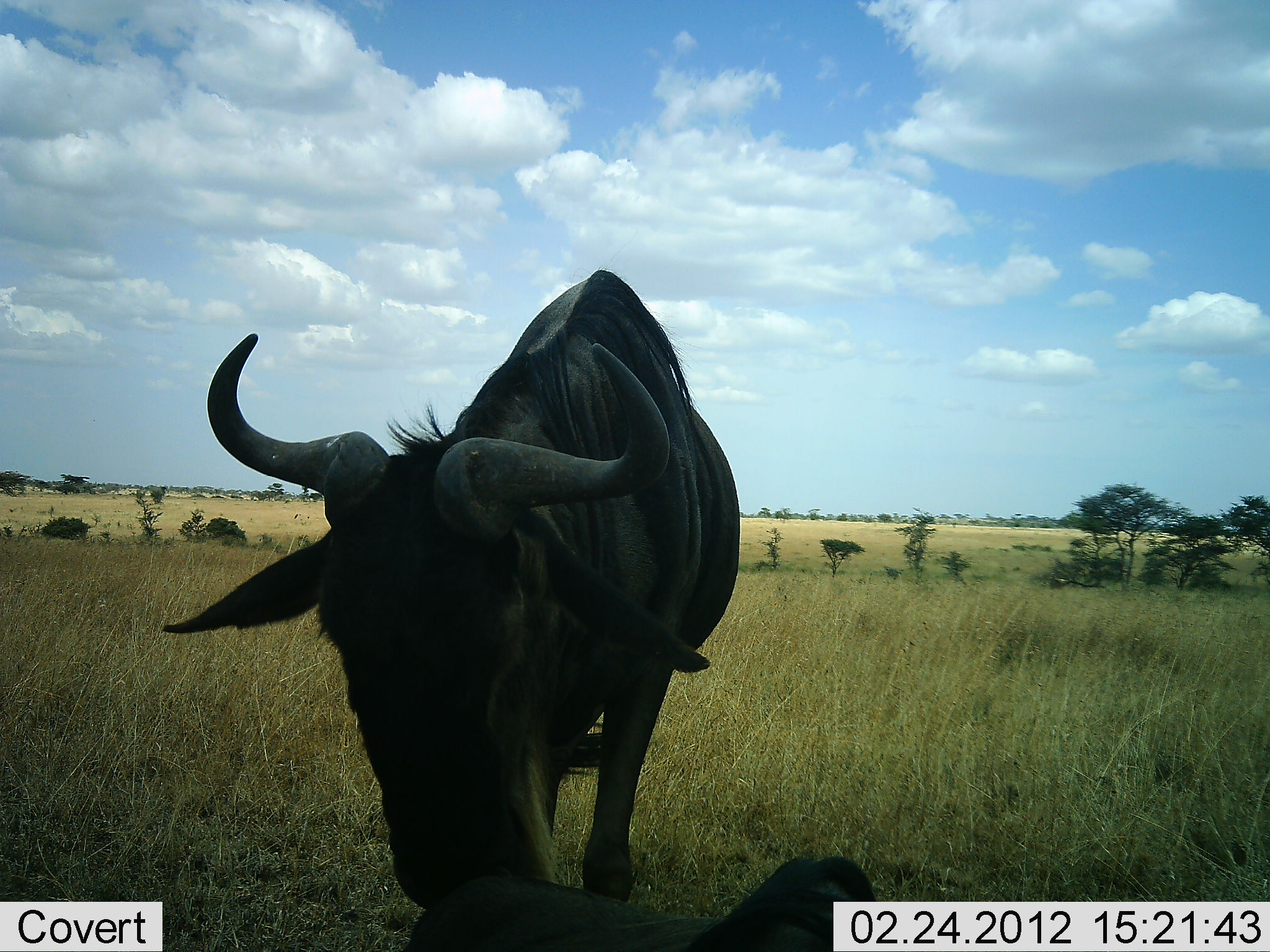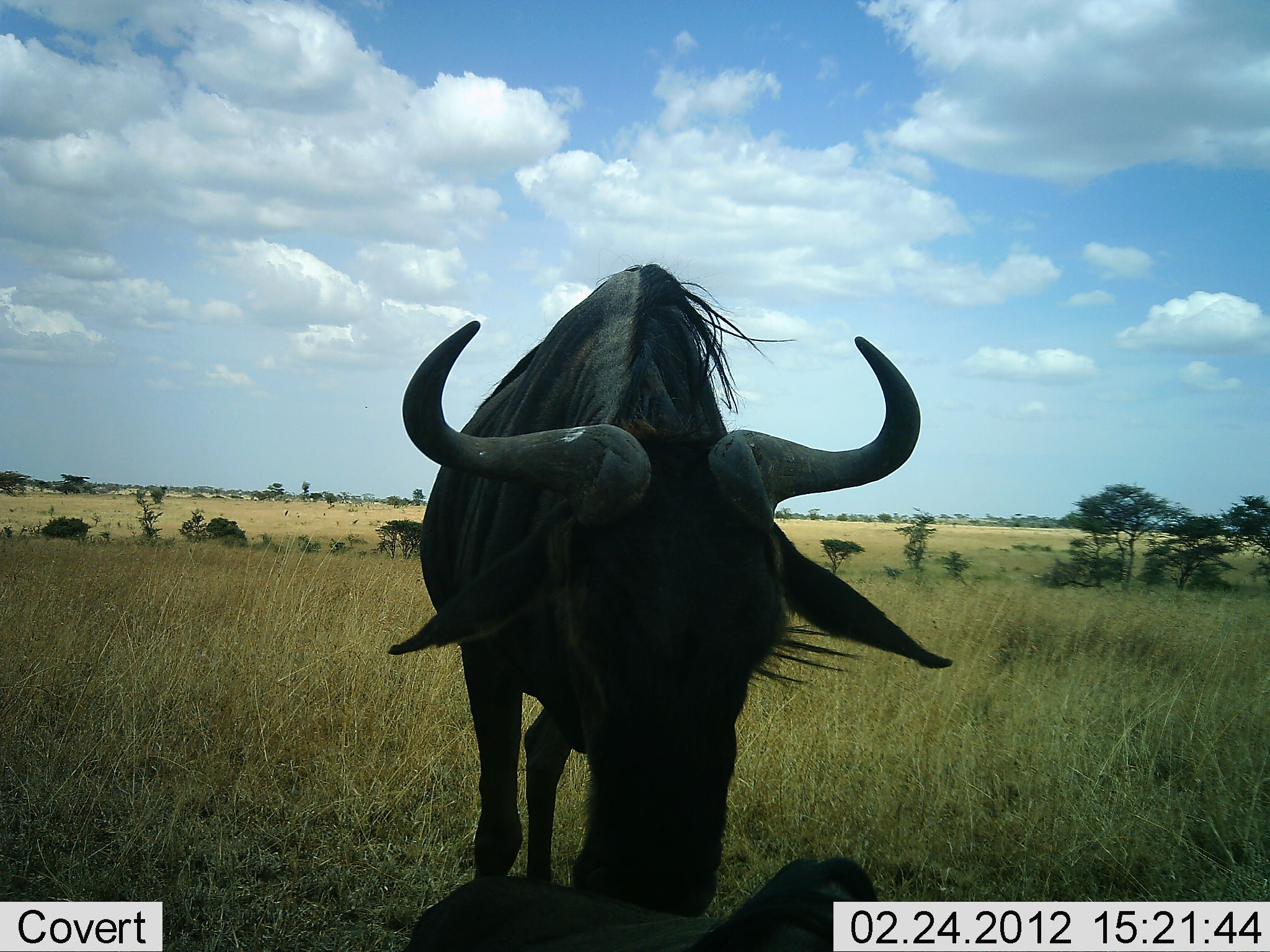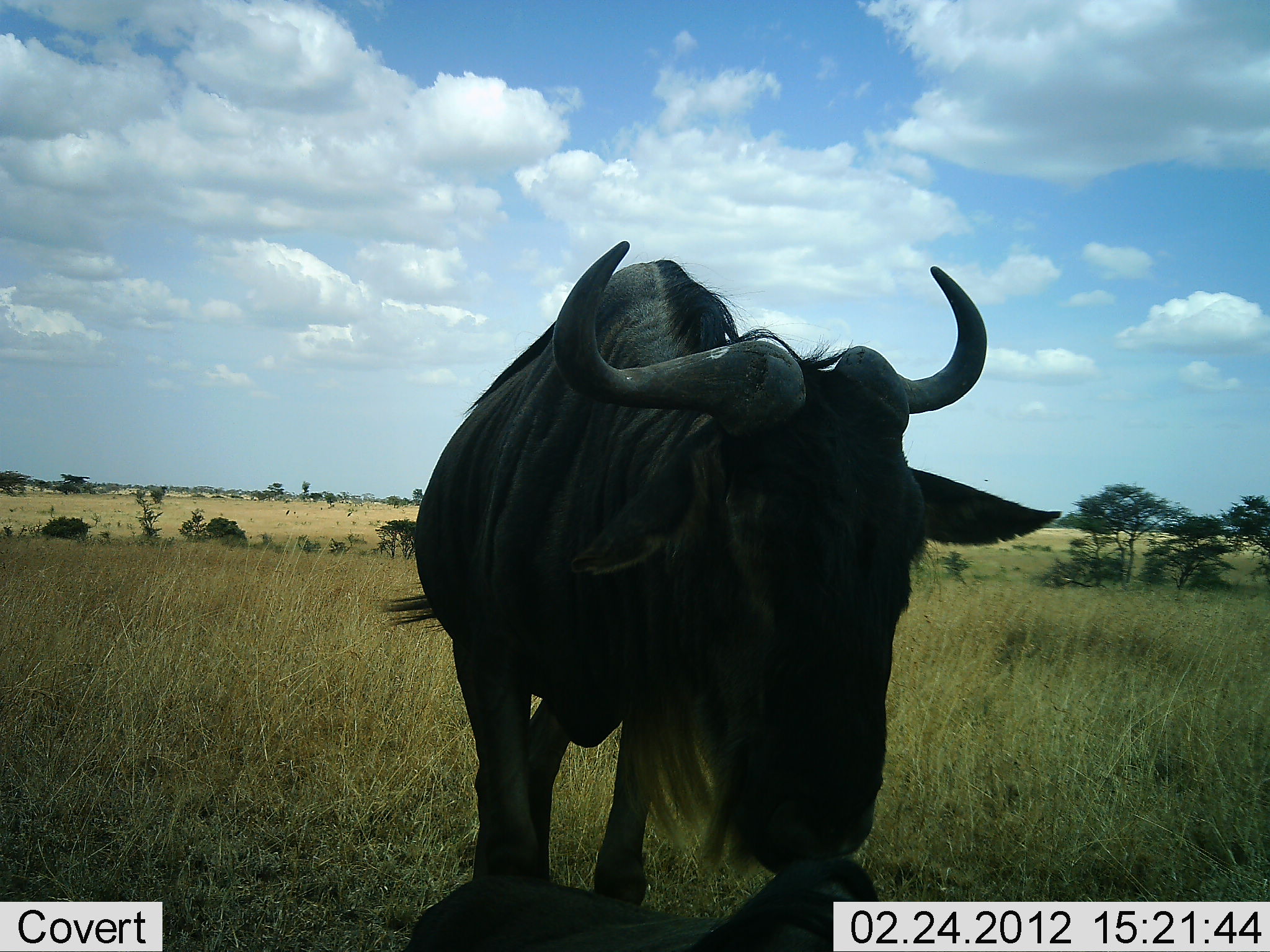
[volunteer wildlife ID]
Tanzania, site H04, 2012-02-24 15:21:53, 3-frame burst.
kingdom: Animalia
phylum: Chordata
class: Mammalia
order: Artiodactyla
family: Bovidae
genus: Connochaetes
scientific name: Connochaetes taurinus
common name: blue wildebeest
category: wildebeest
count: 2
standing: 79%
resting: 57%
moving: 7%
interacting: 7%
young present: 0%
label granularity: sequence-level